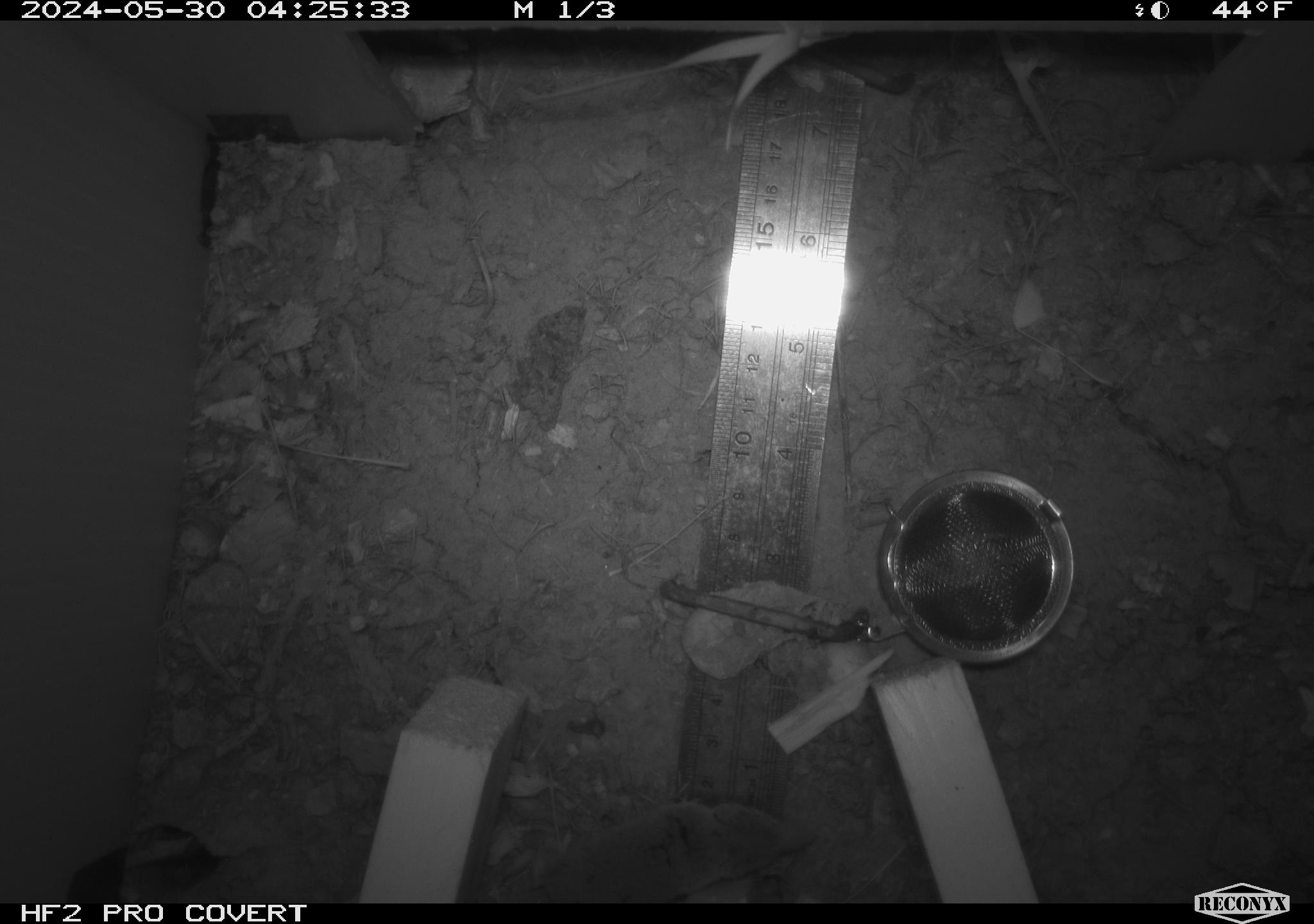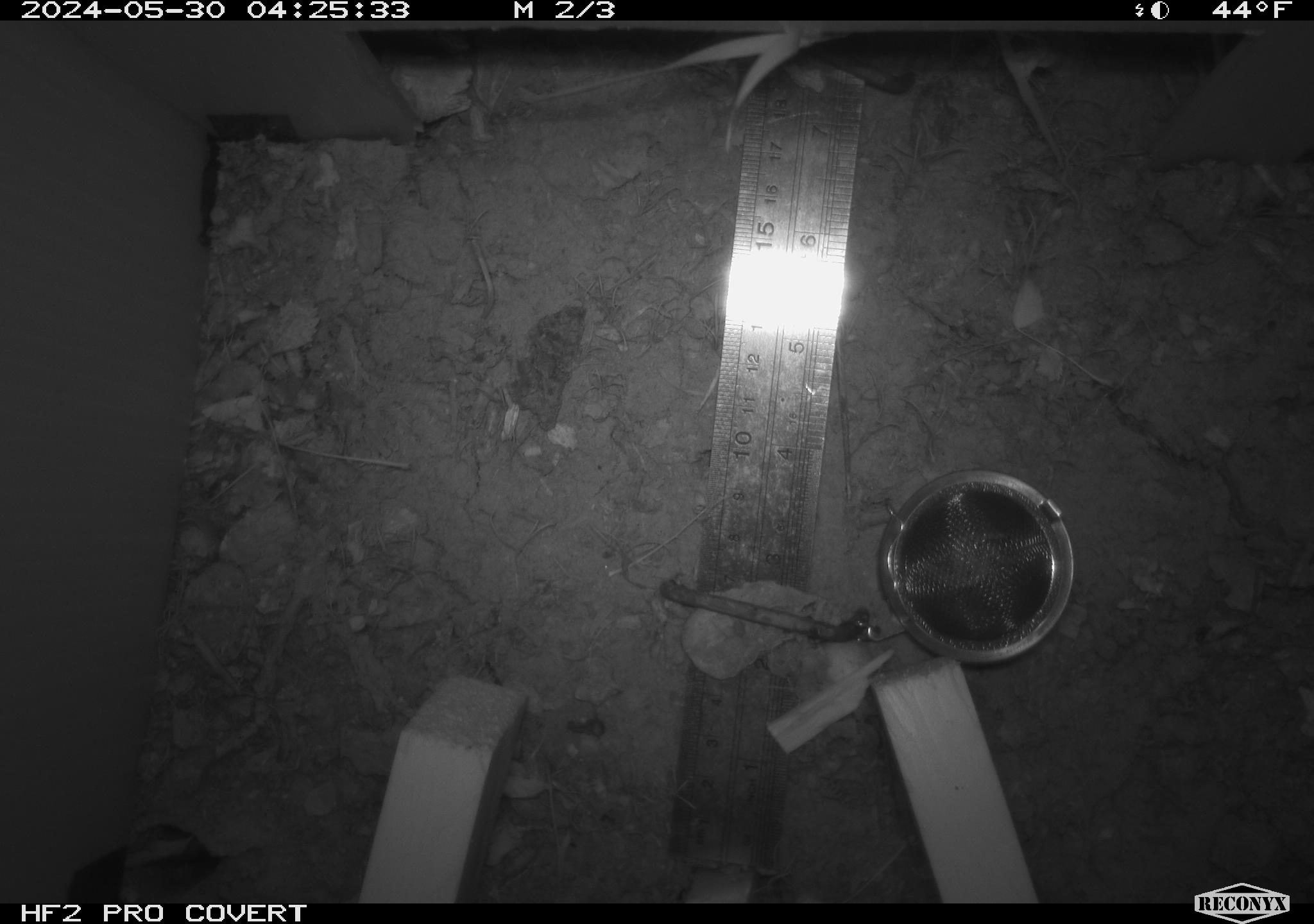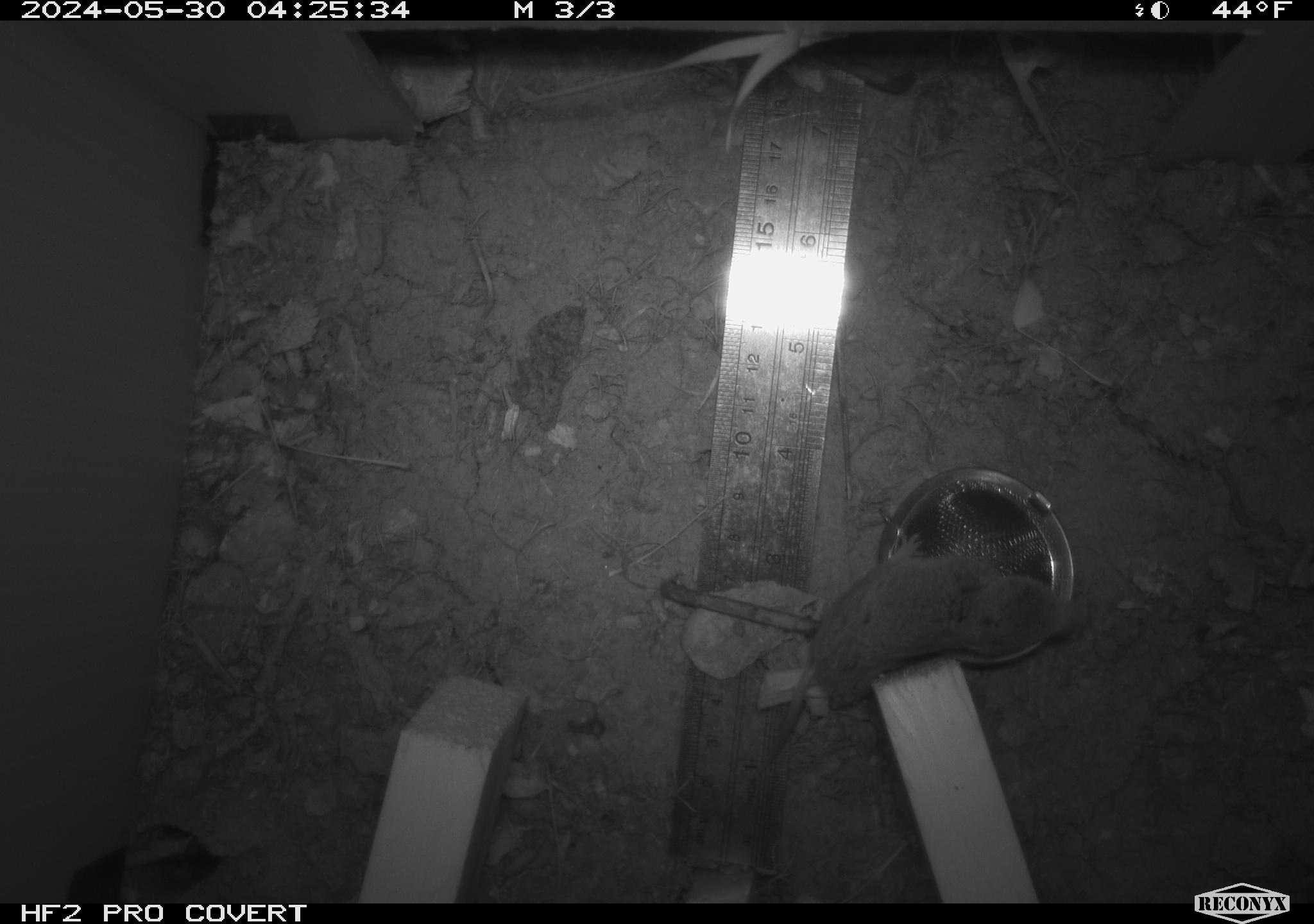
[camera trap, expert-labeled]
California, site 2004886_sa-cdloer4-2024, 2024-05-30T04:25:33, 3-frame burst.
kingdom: Animalia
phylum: Chordata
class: Mammalia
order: Rodentia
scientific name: Rodentia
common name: rodent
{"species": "rodent (Rodentia)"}